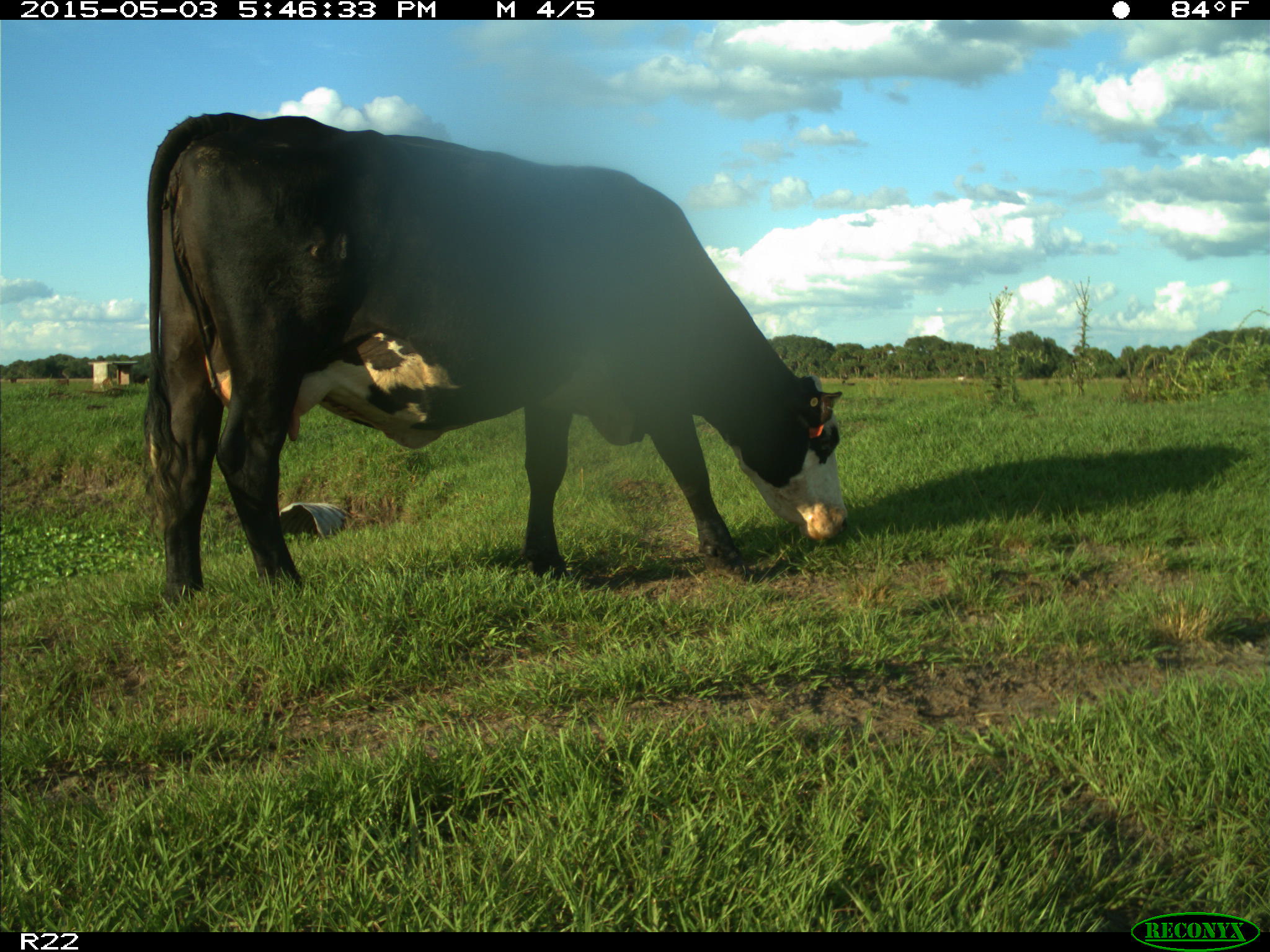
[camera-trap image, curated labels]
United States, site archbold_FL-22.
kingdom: Animalia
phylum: Chordata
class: Mammalia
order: Artiodactyla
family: Bovidae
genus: Bos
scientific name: Bos taurus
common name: domestic cow